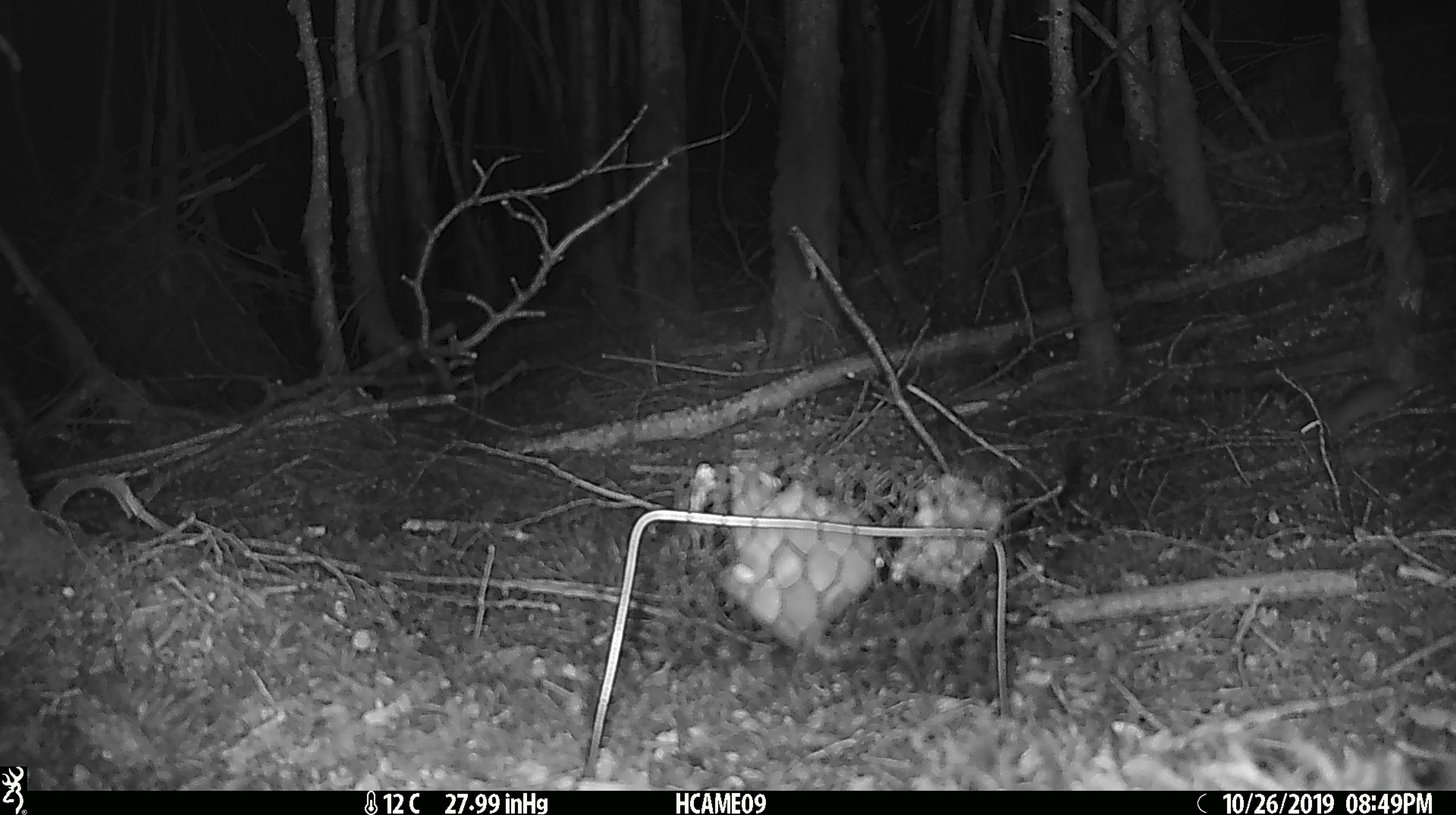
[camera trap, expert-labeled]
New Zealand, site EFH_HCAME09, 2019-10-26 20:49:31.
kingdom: Animalia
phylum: Chordata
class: Mammalia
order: Rodentia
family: Muridae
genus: Mus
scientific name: Mus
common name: mouse